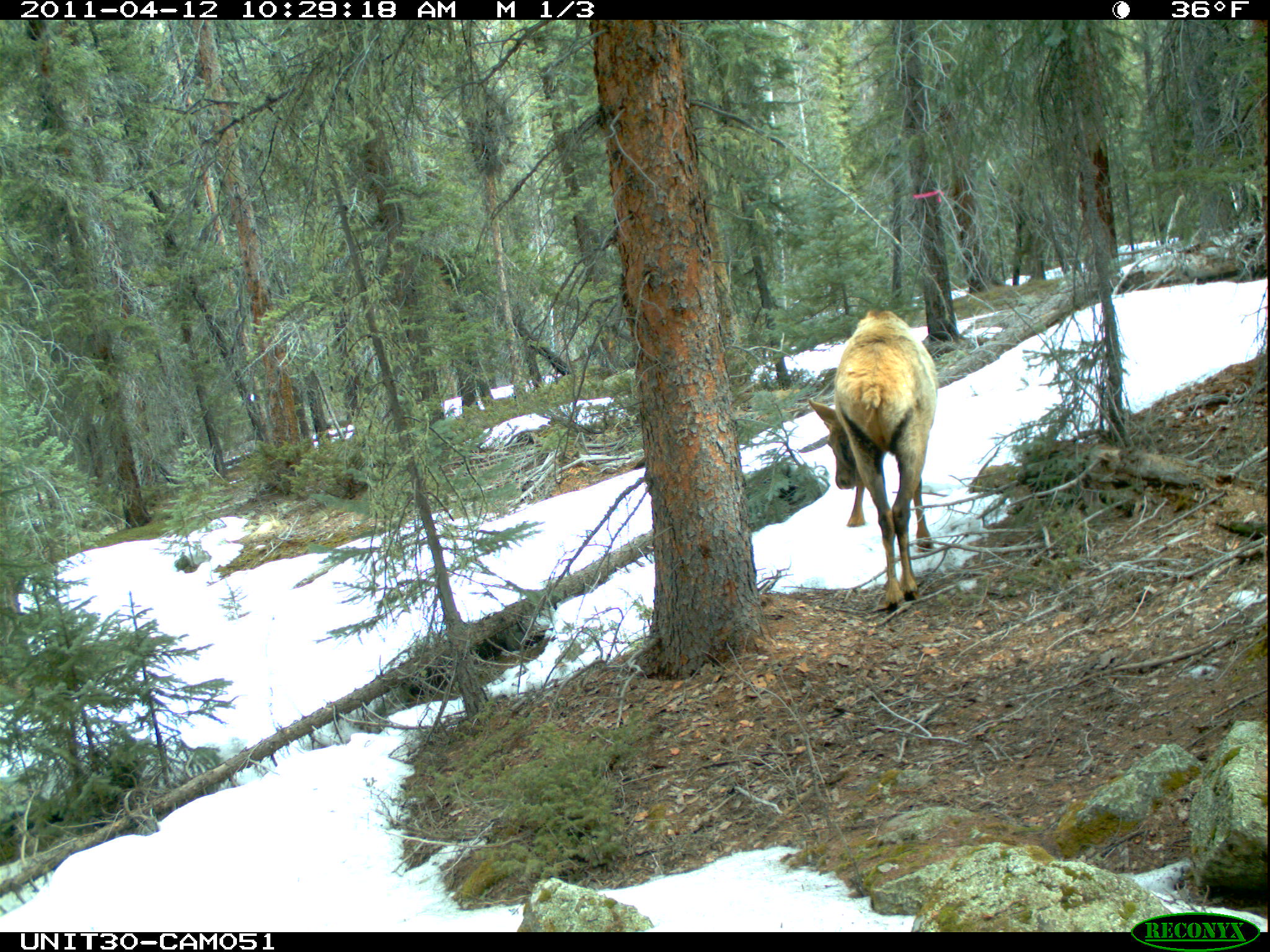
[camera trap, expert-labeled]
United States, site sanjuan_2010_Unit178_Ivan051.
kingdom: Animalia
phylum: Chordata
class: Mammalia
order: Artiodactyla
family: Cervidae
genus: Cervus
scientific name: Cervus elaphus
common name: red deer